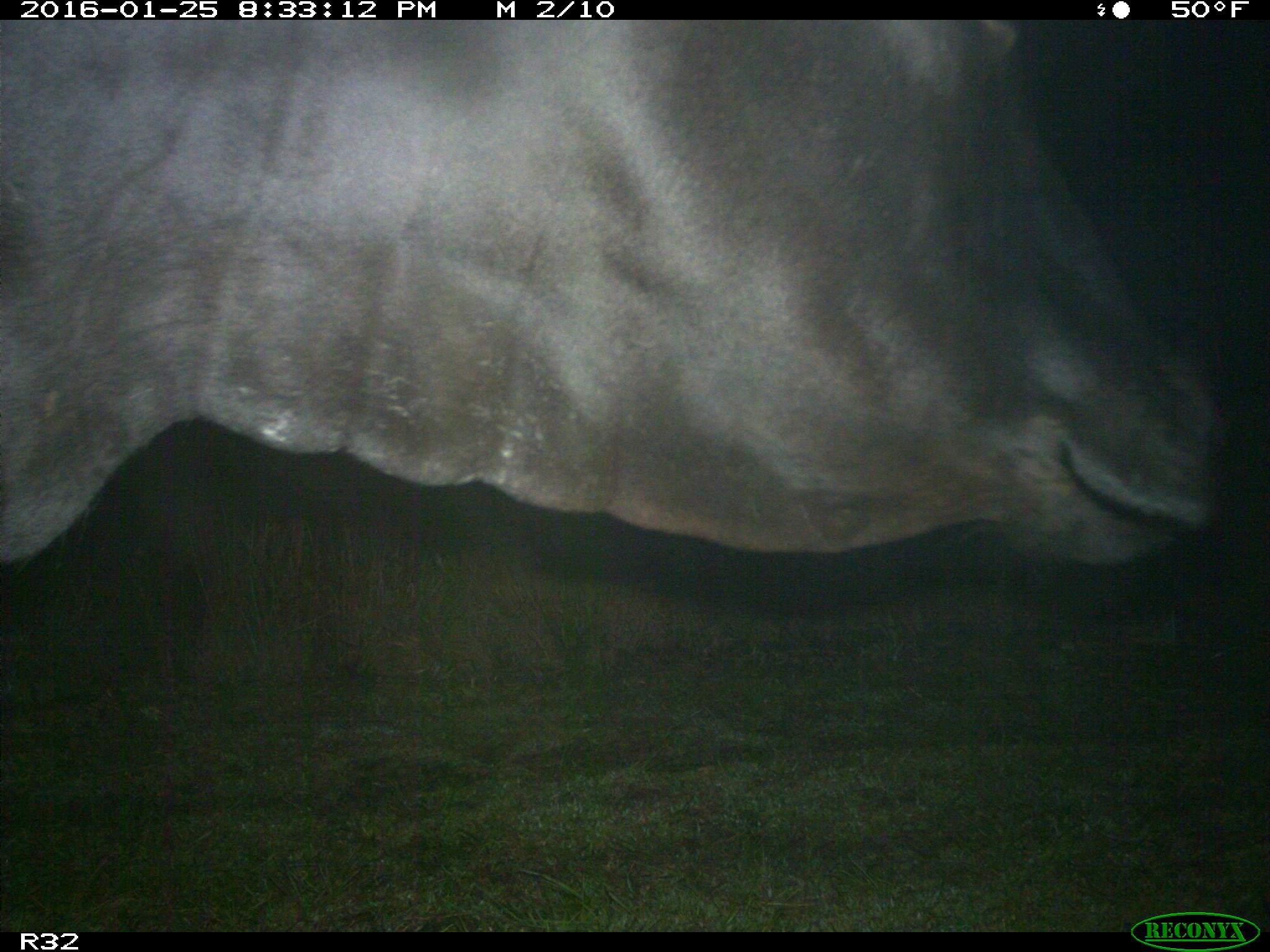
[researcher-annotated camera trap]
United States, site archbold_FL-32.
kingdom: Animalia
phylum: Chordata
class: Mammalia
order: Artiodactyla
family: Bovidae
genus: Bos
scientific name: Bos taurus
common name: domestic cow